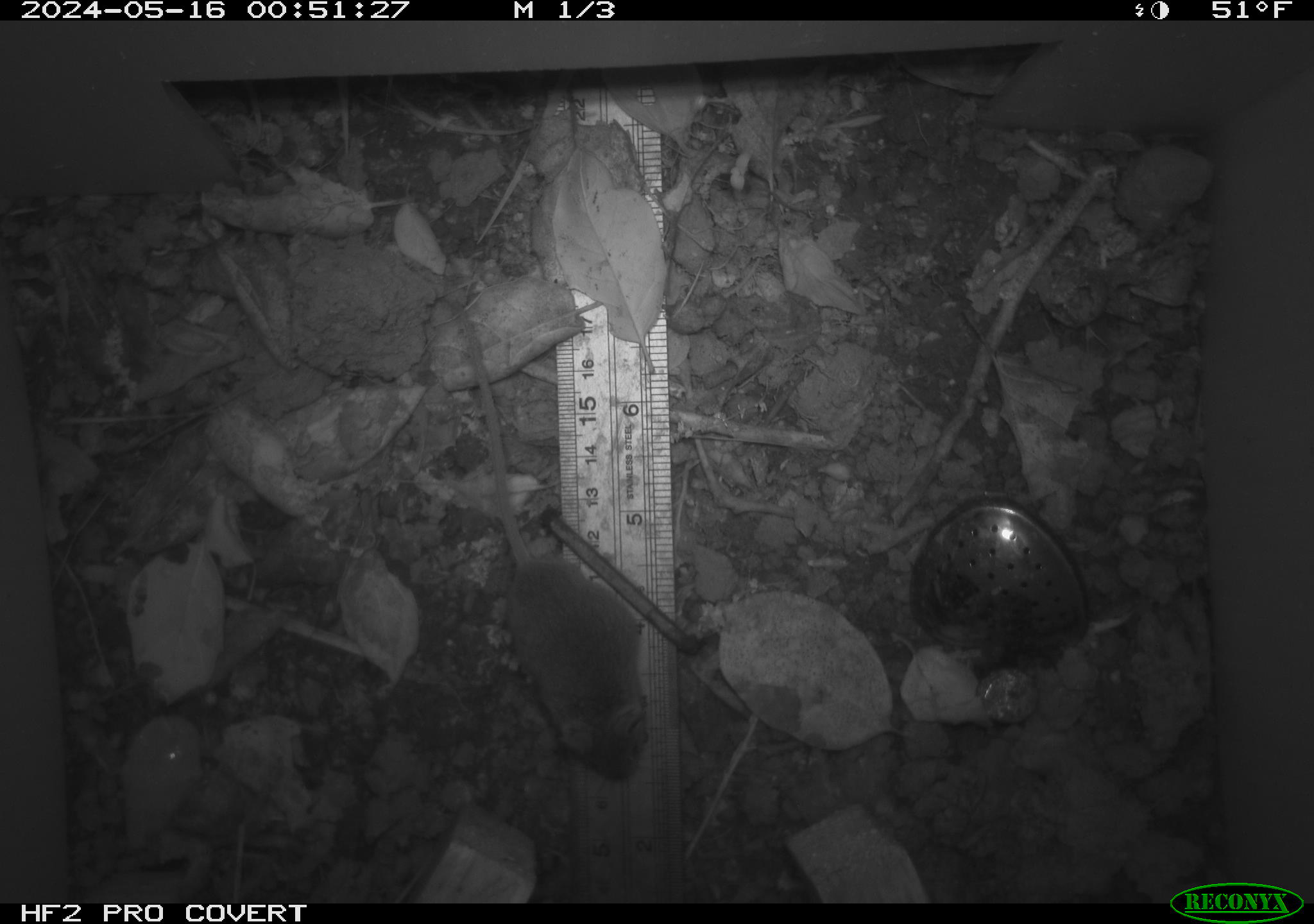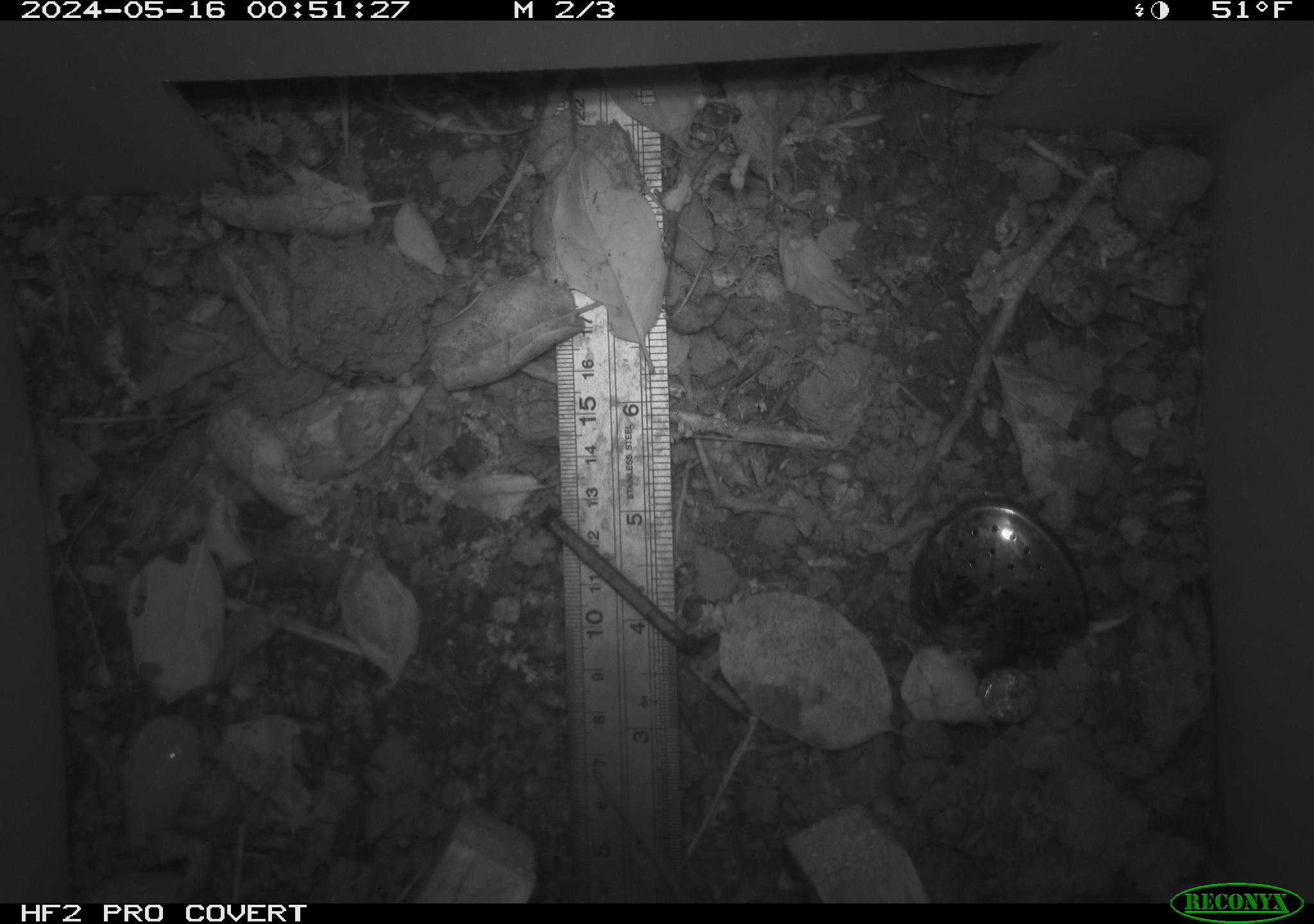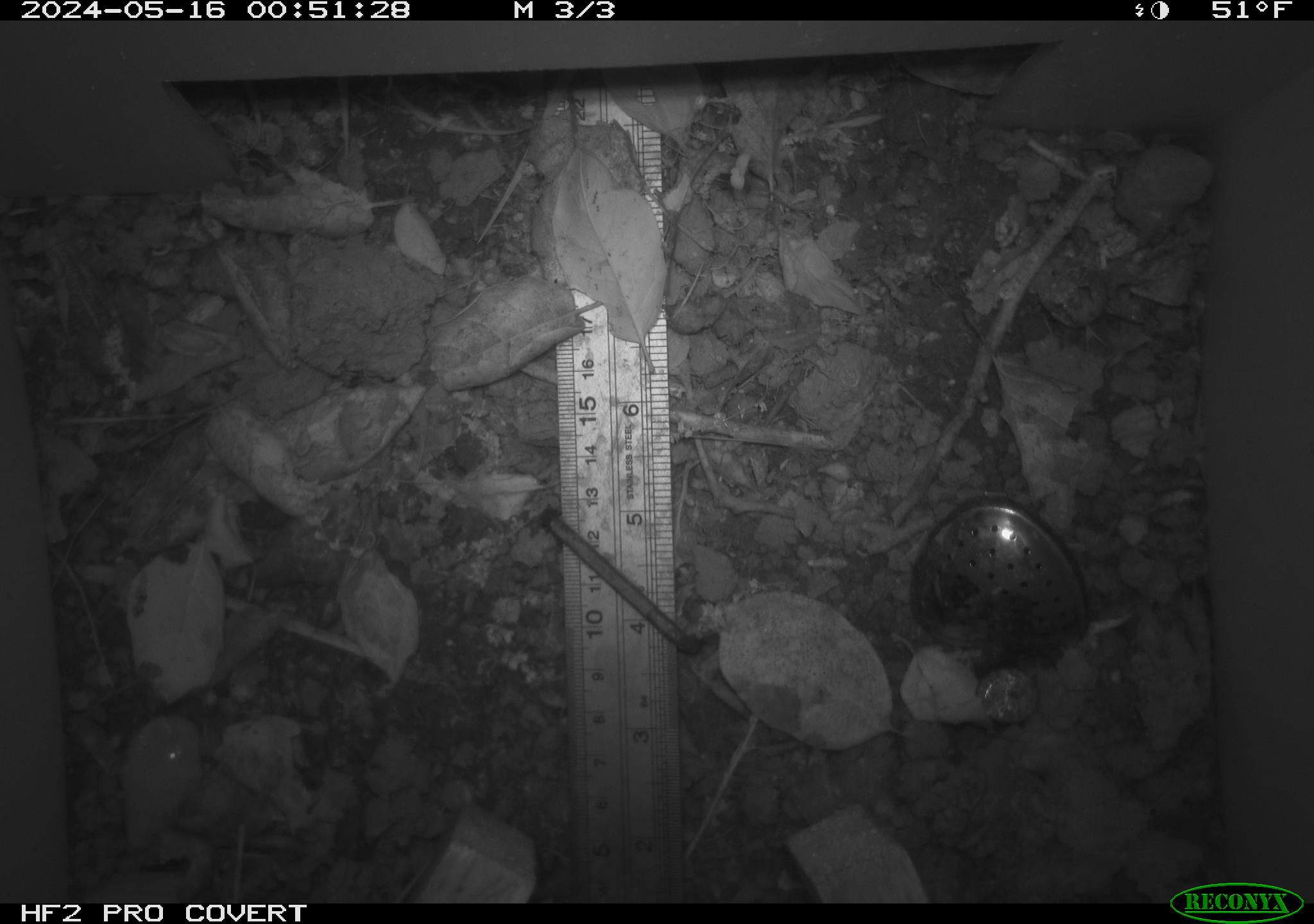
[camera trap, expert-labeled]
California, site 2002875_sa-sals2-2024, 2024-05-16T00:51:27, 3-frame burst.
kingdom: Animalia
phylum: Chordata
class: Mammalia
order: Rodentia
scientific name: Rodentia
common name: mouse species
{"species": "mouse species (Rodentia)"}